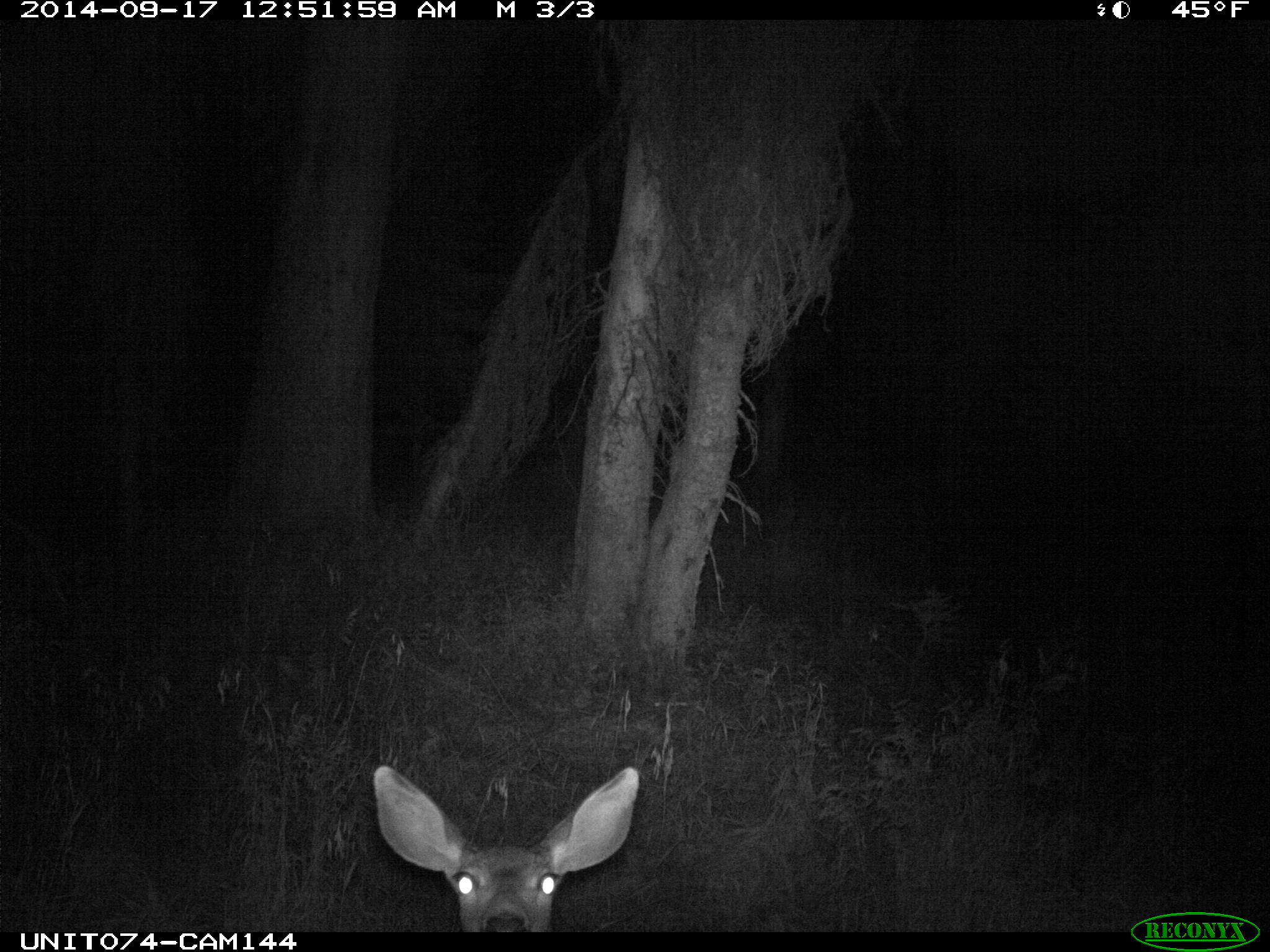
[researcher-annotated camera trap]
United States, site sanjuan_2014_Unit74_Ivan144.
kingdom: Animalia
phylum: Chordata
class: Mammalia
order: Artiodactyla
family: Cervidae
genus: Odocoileus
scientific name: Odocoileus hemionus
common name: mule deer